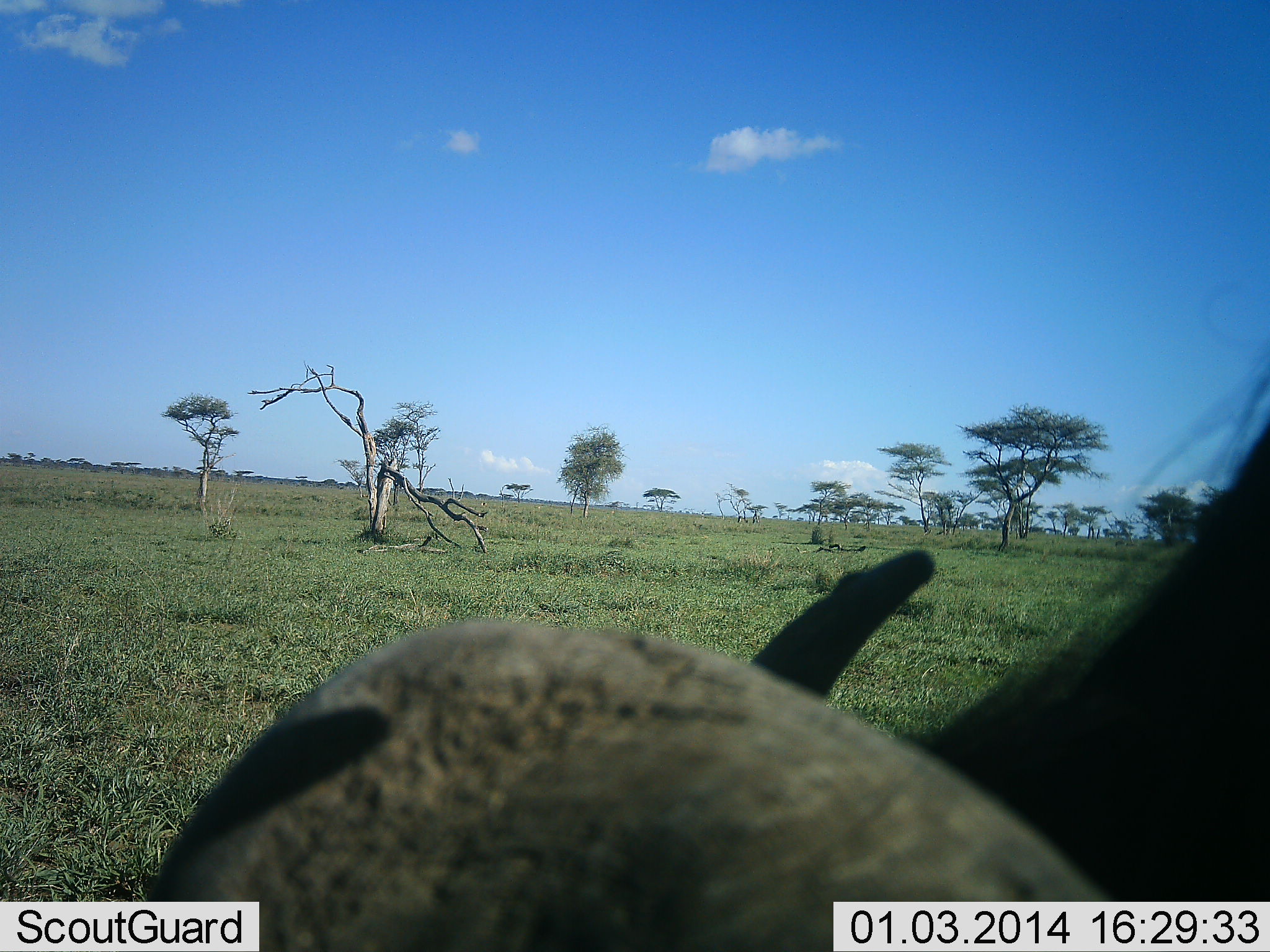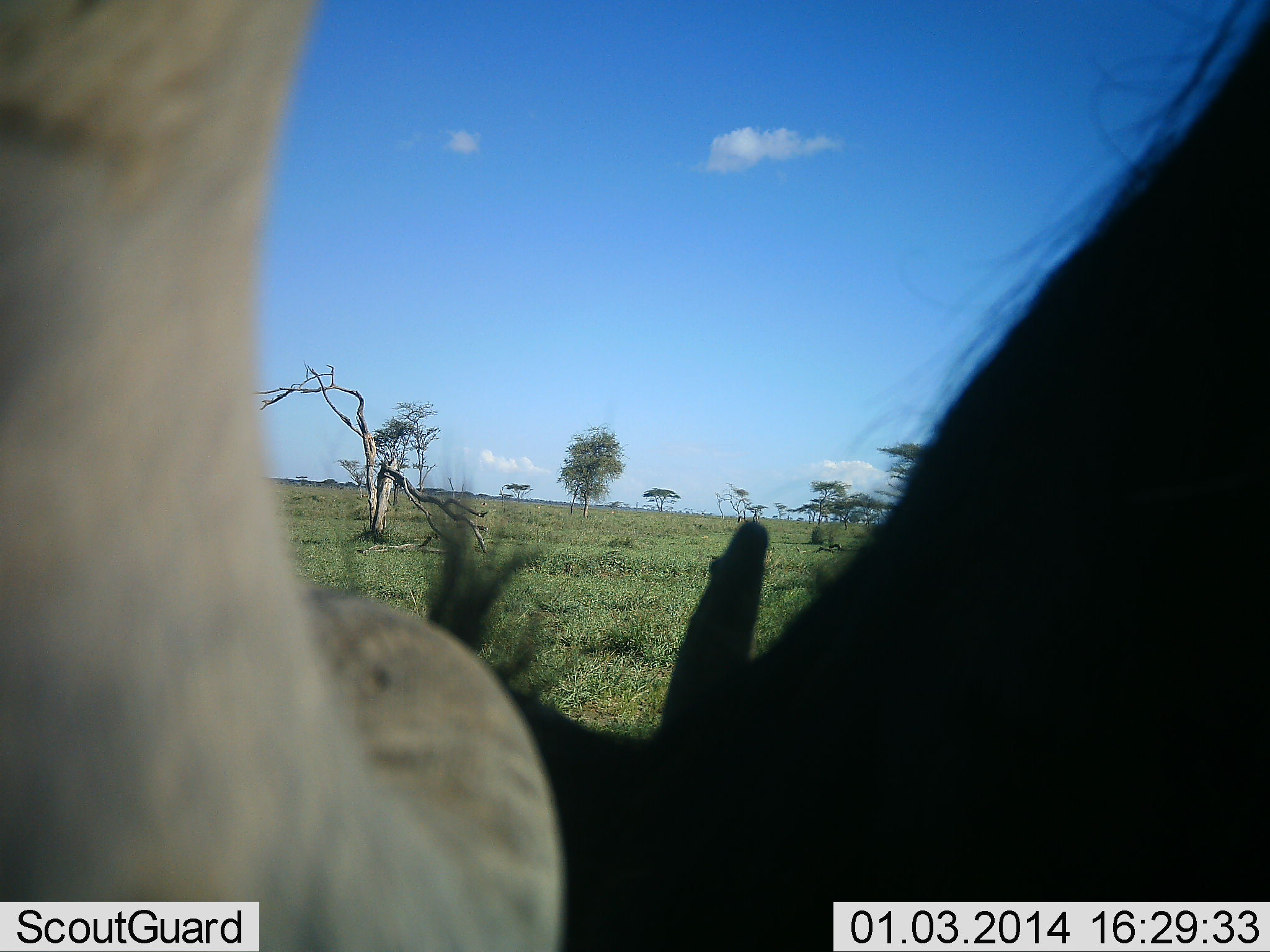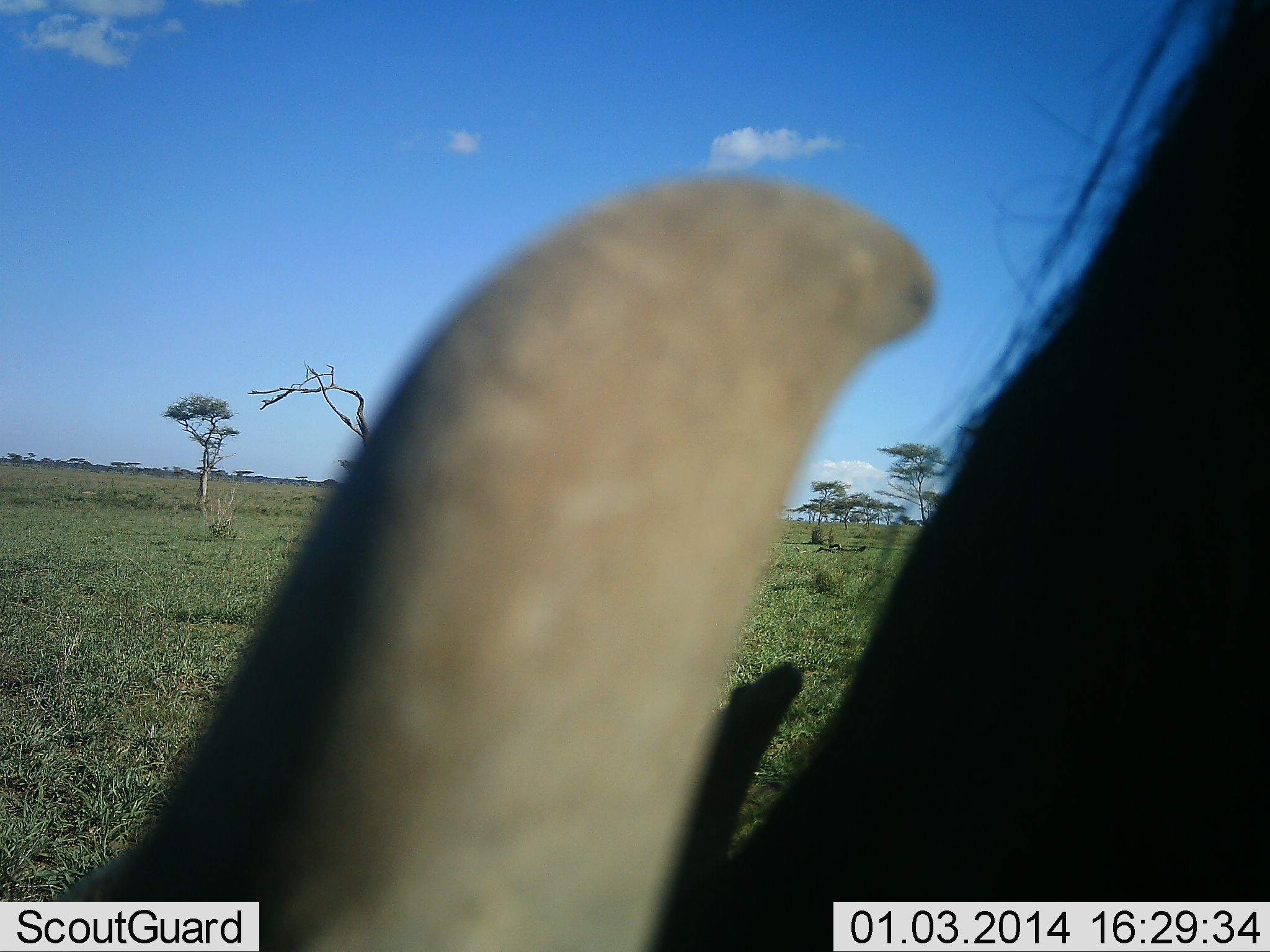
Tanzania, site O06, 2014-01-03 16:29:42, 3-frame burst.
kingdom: Animalia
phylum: Chordata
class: Mammalia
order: Artiodactyla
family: Bovidae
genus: Connochaetes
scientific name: Connochaetes taurinus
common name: blue wildebeest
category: wildebeest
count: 1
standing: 60%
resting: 0%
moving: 20%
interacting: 5%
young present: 0%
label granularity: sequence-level